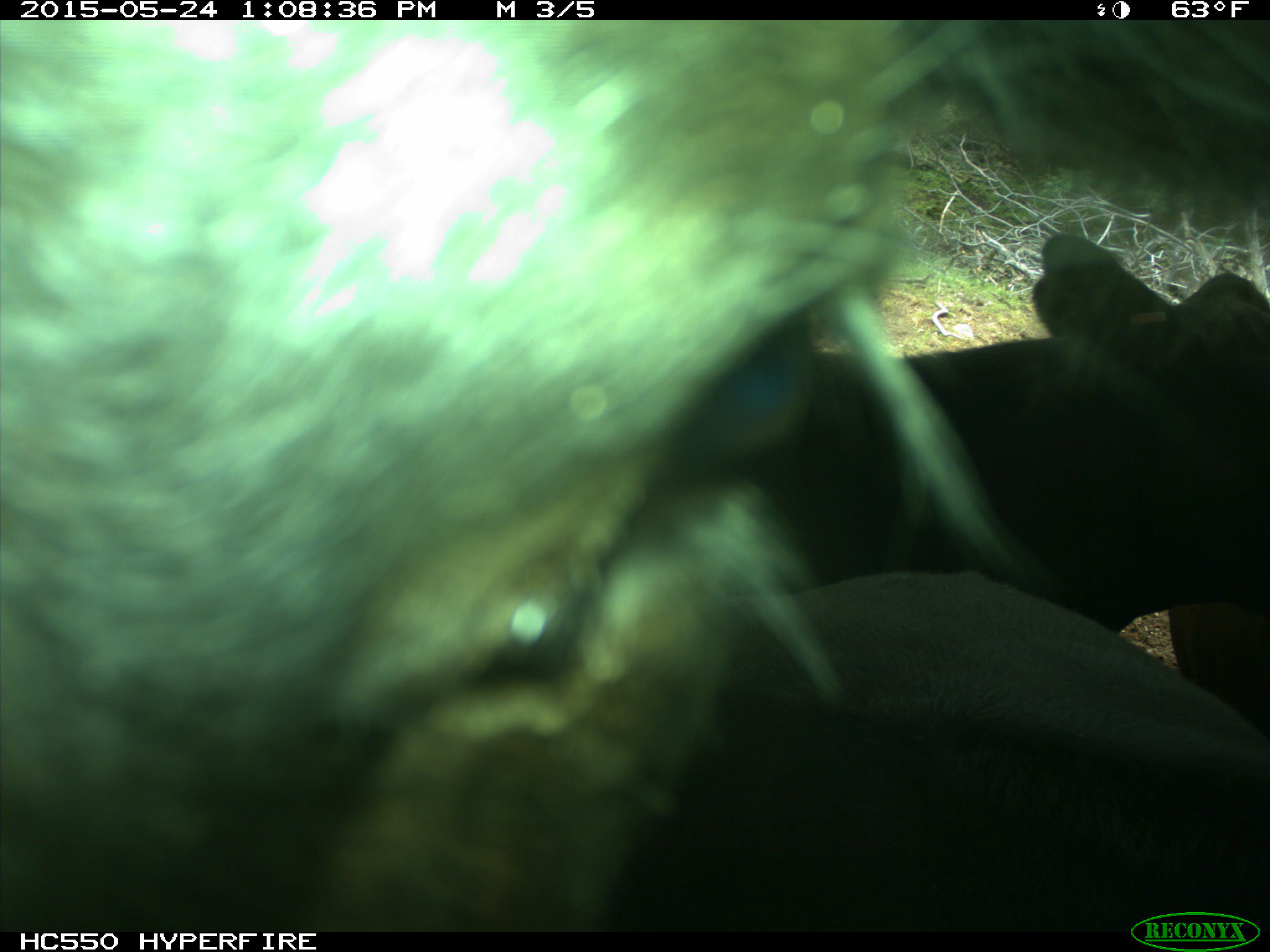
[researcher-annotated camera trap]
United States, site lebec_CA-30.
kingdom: Animalia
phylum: Chordata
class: Mammalia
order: Artiodactyla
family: Bovidae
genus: Bos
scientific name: Bos taurus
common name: domestic cow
Bos taurus (domestic cow).